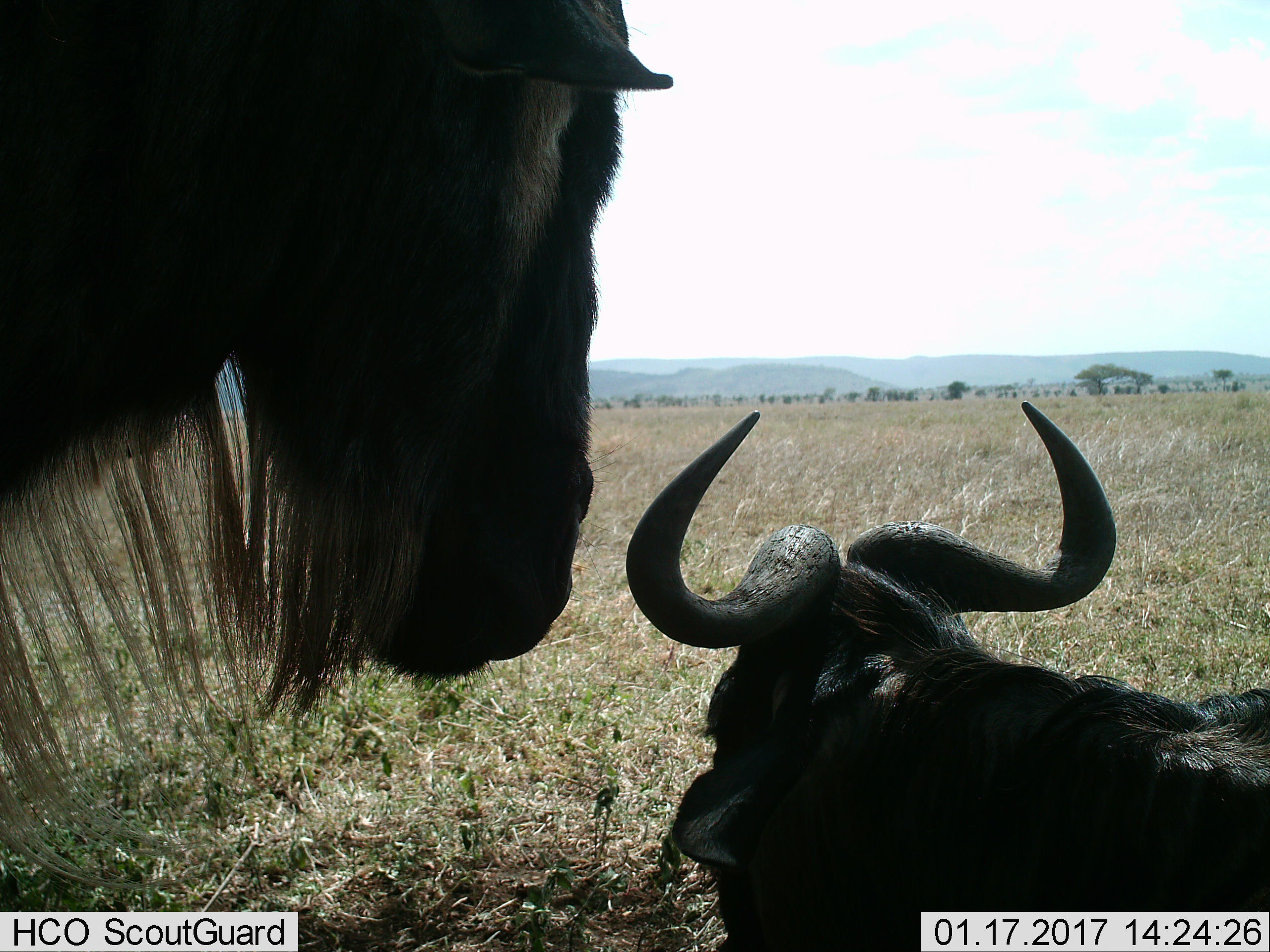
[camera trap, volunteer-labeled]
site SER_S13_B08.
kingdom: Animalia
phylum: Chordata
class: Mammalia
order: Artiodactyla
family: Bovidae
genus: Connochaetes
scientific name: Connochaetes taurinus taurinus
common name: blue wildebeest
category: wildebeestblue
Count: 2.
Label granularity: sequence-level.